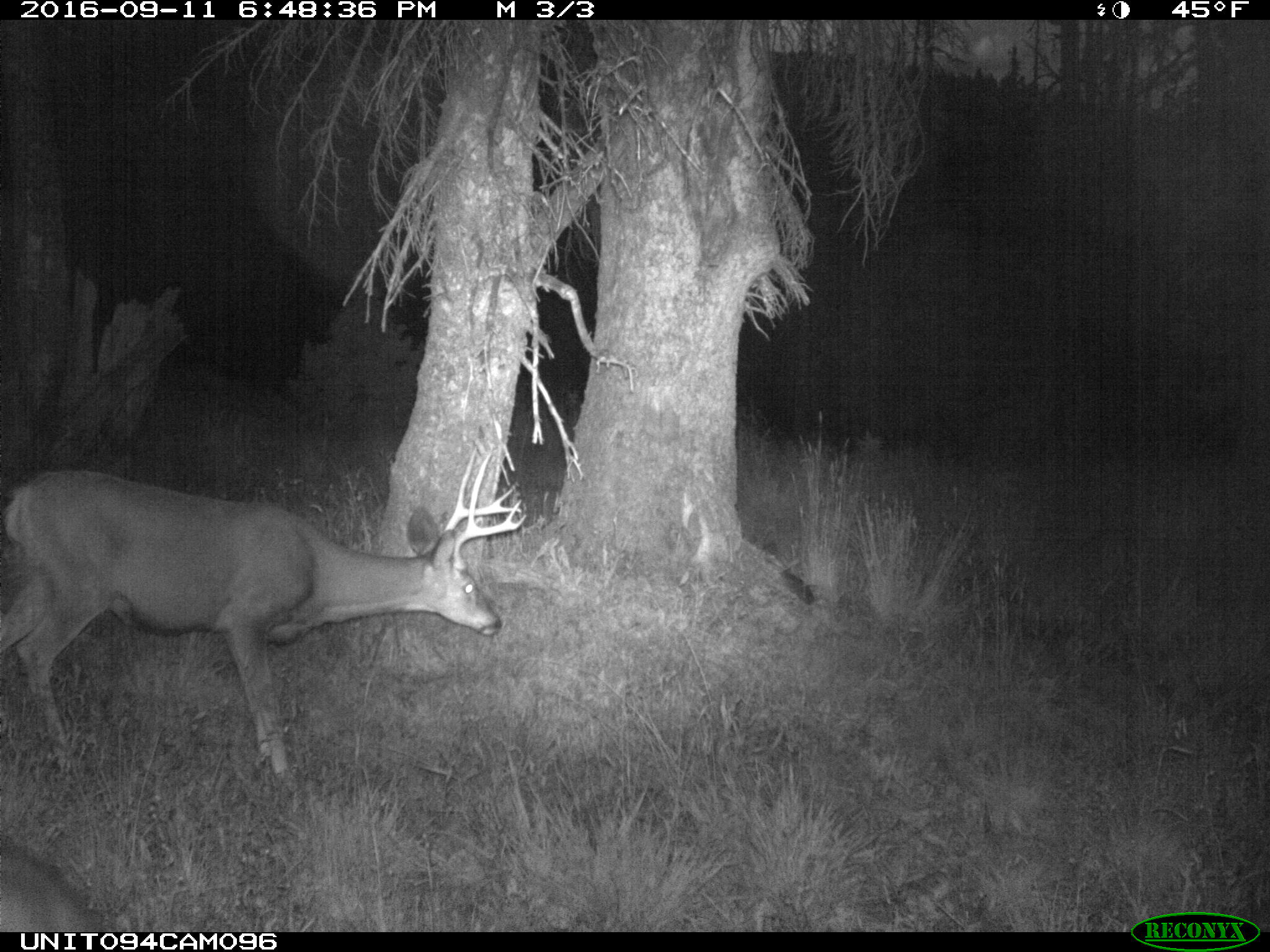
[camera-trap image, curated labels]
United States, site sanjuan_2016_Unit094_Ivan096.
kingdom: Animalia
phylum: Chordata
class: Mammalia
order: Artiodactyla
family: Cervidae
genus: Odocoileus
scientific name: Odocoileus hemionus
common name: mule deer